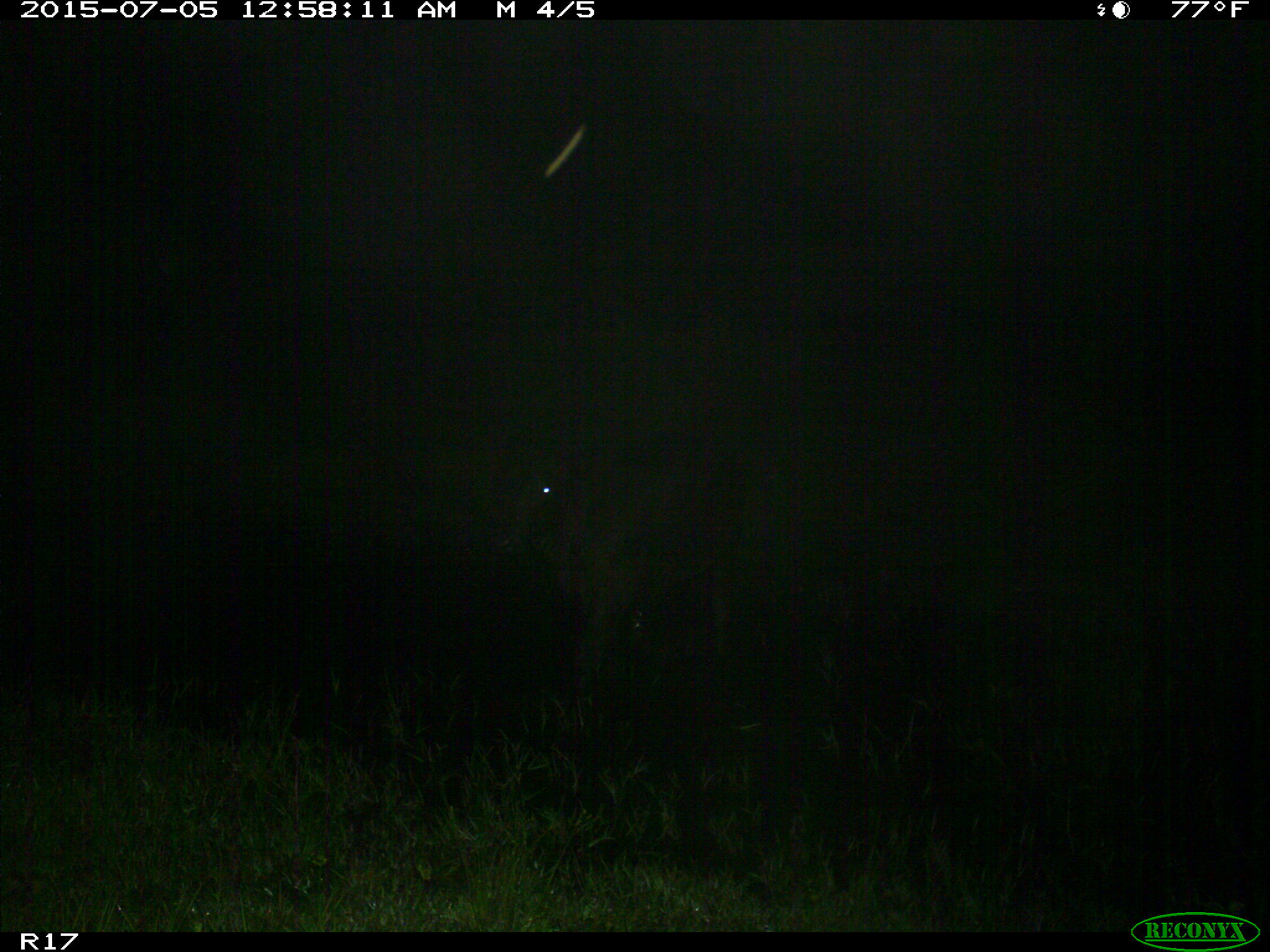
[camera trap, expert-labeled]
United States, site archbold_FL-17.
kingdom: Animalia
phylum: Chordata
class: Mammalia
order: Artiodactyla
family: Bovidae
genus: Bos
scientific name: Bos taurus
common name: domestic cow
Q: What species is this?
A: Bos taurus (domestic cow).